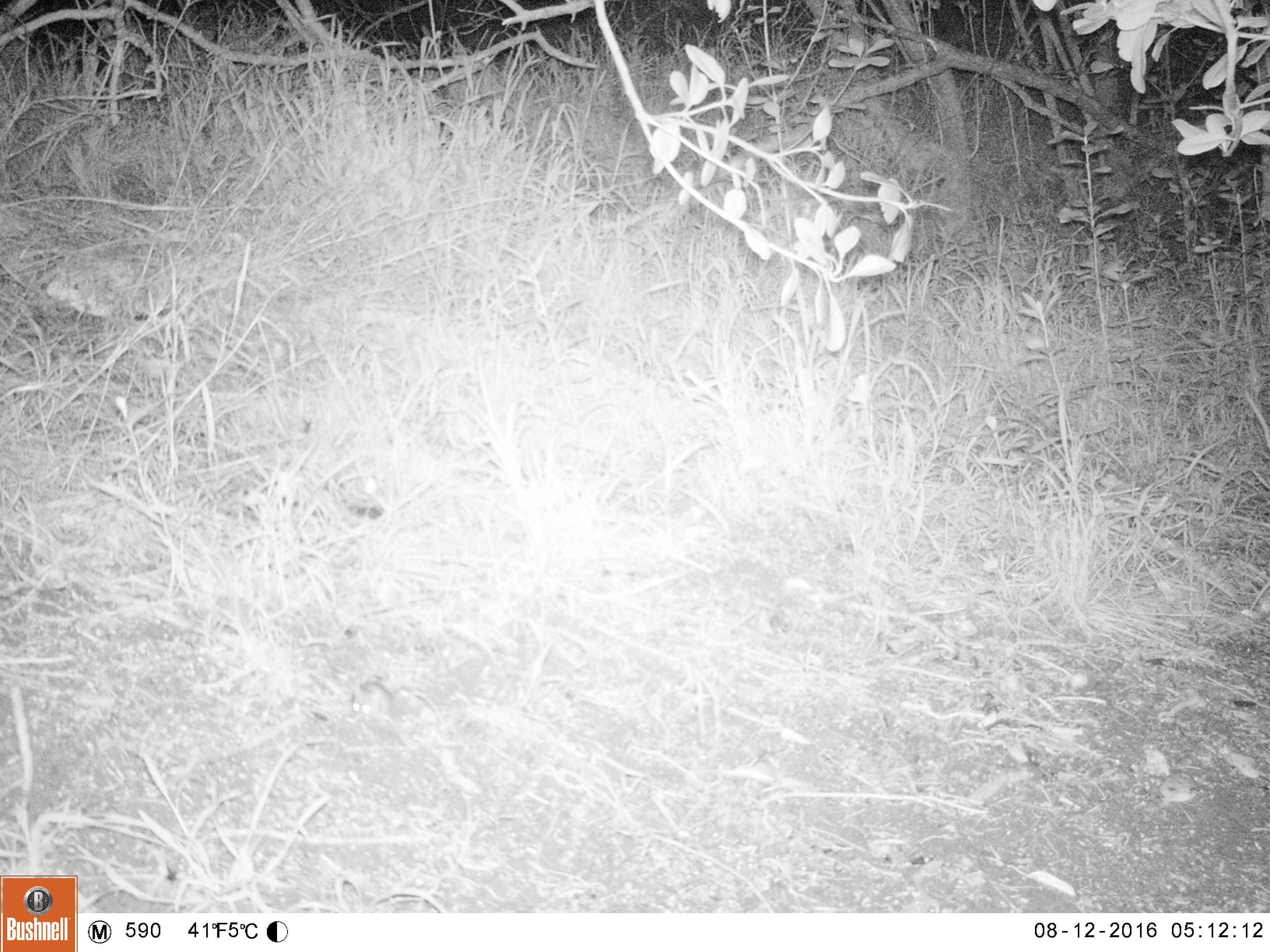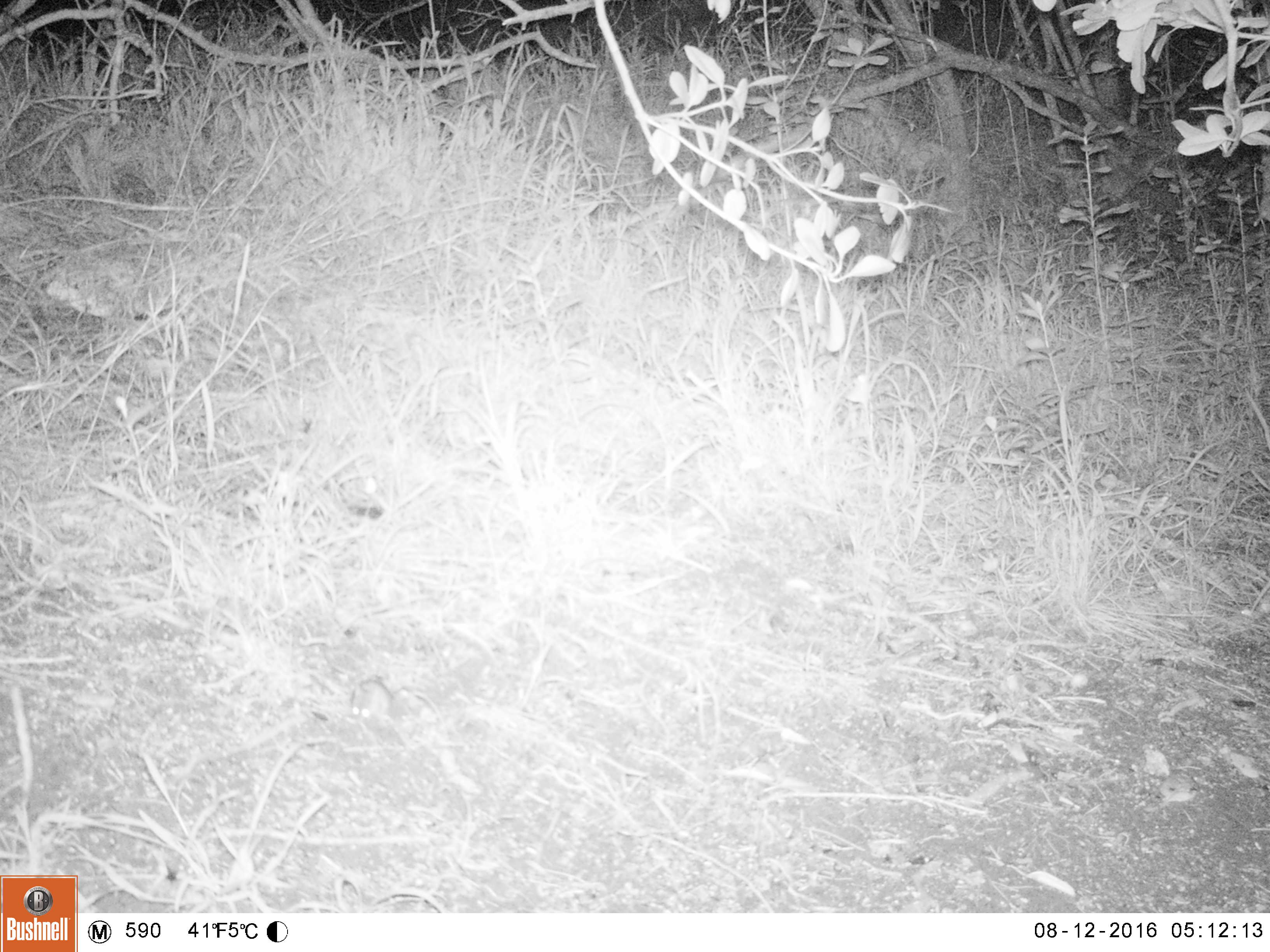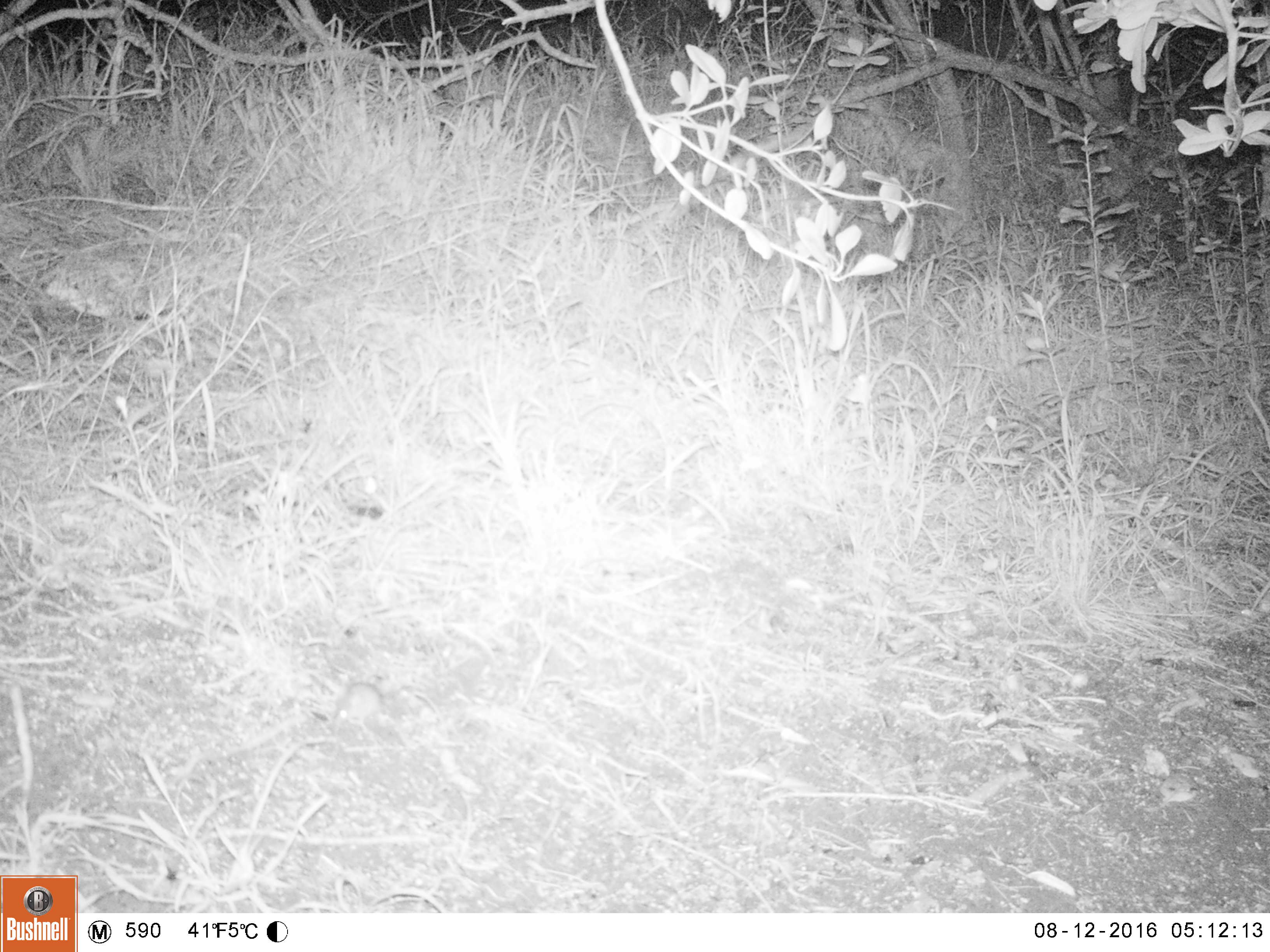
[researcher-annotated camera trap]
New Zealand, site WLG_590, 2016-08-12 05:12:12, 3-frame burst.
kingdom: Animalia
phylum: Chordata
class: Mammalia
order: Rodentia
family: Muridae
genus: Mus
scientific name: Mus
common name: mouse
Mouse (Mus).